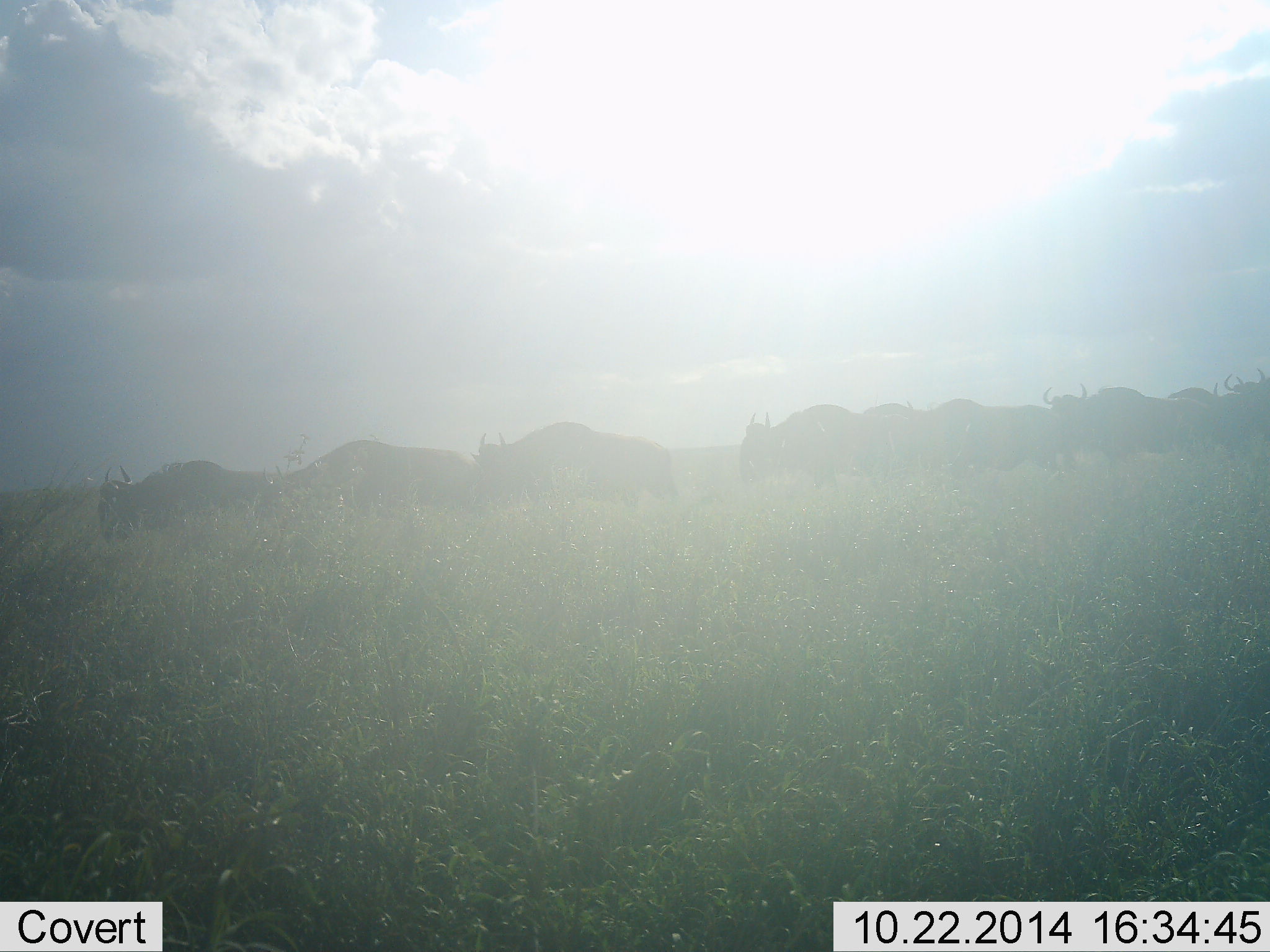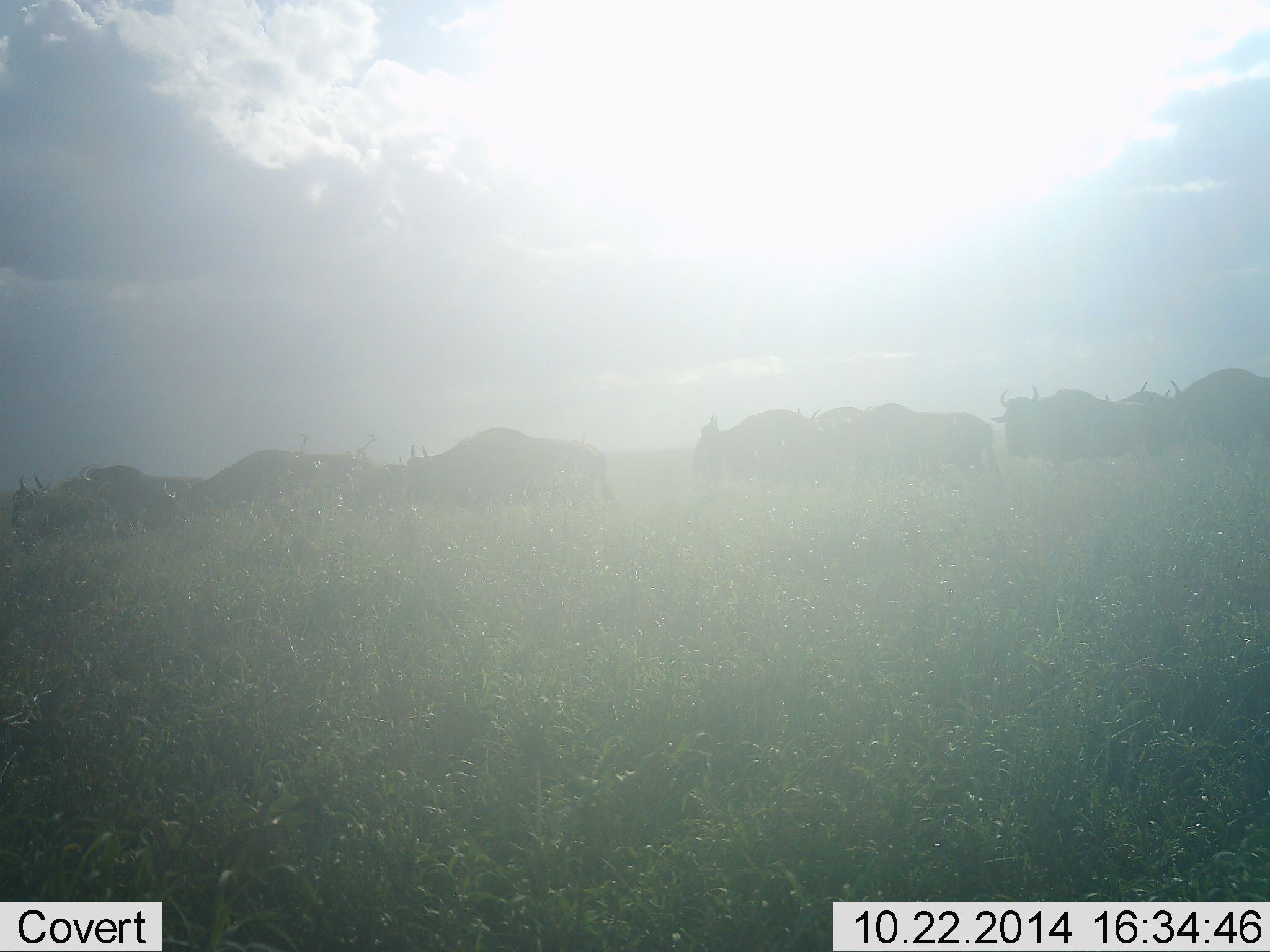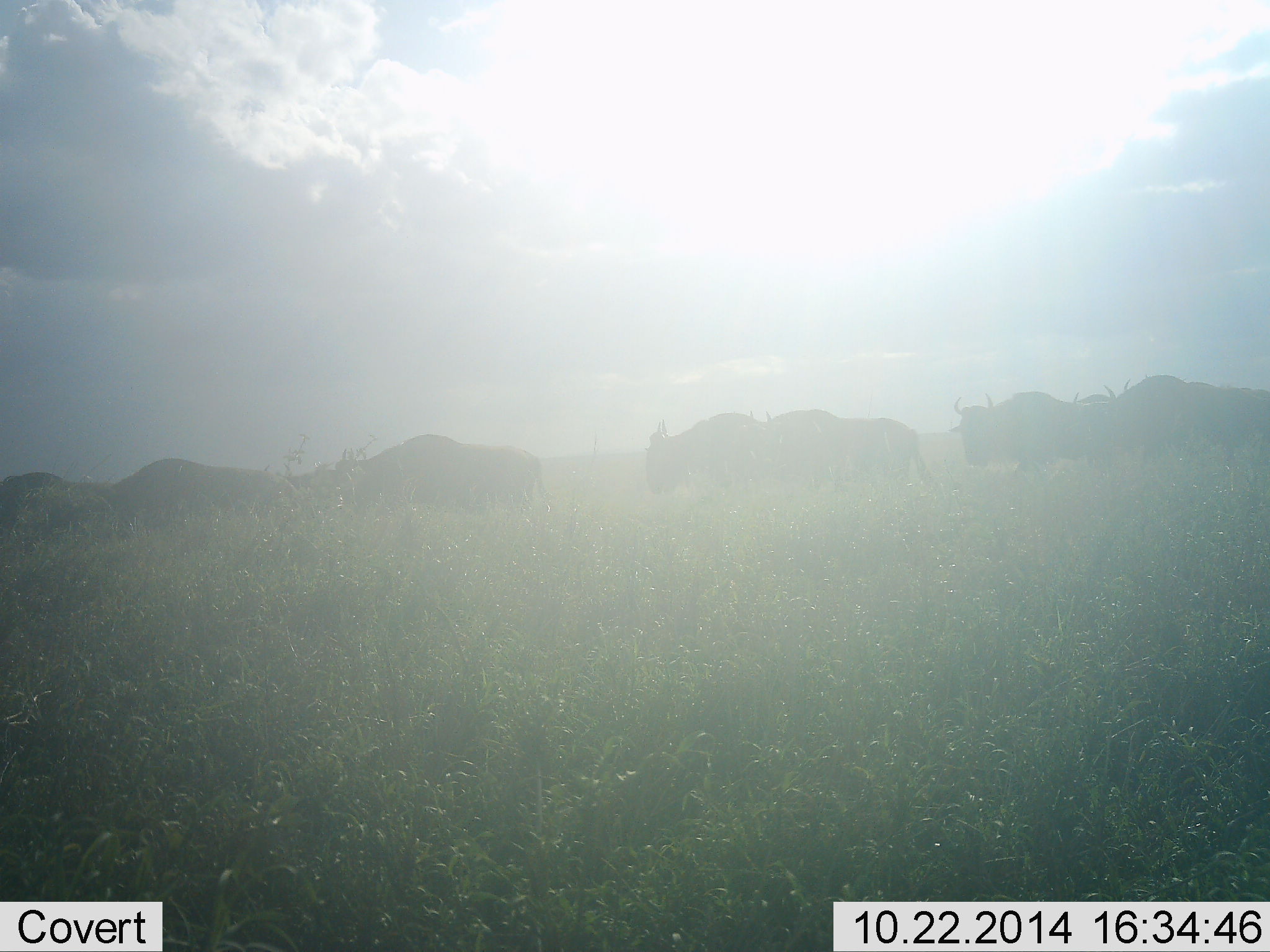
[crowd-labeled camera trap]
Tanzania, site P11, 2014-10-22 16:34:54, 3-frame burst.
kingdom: Animalia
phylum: Chordata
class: Mammalia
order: Artiodactyla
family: Bovidae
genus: Connochaetes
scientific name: Connochaetes taurinus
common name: blue wildebeest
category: wildebeest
Wildebeest (blue wildebeest) (Connochaetes taurinus), count 10. Behavior (volunteer vote fractions): standing 0%, resting 0%, moving 100%, interacting 0%. Young present (vote fraction): 0%. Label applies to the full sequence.